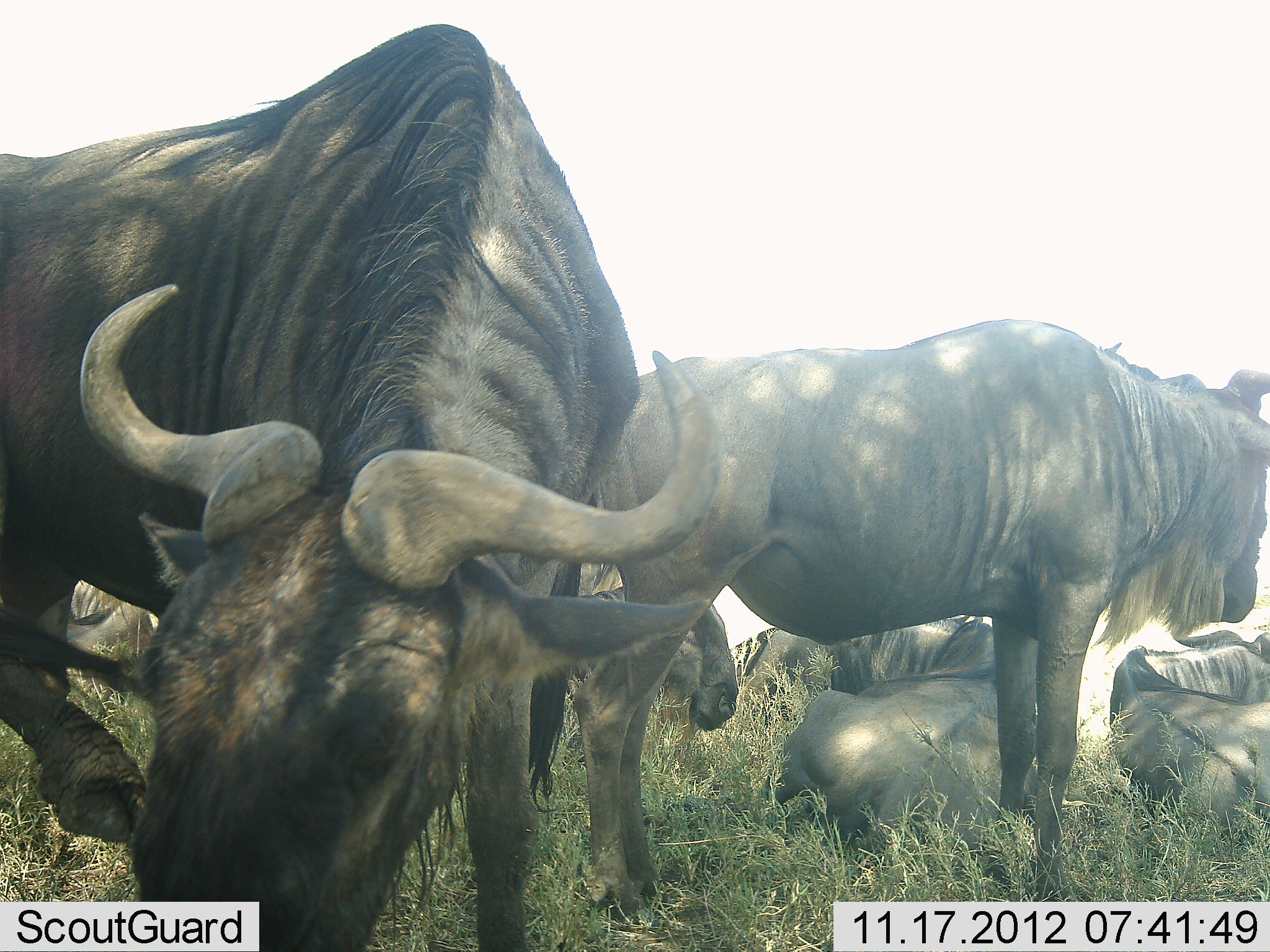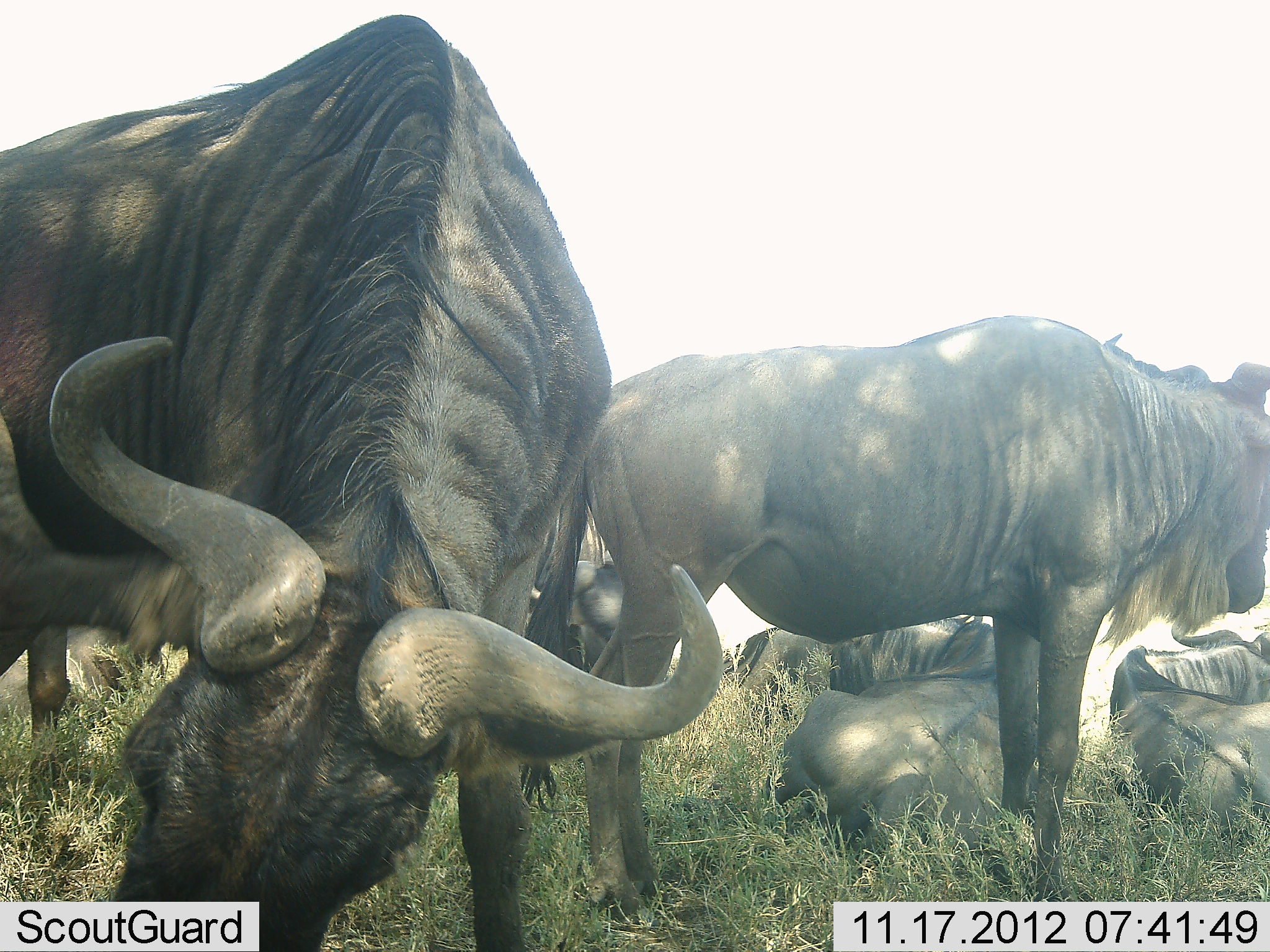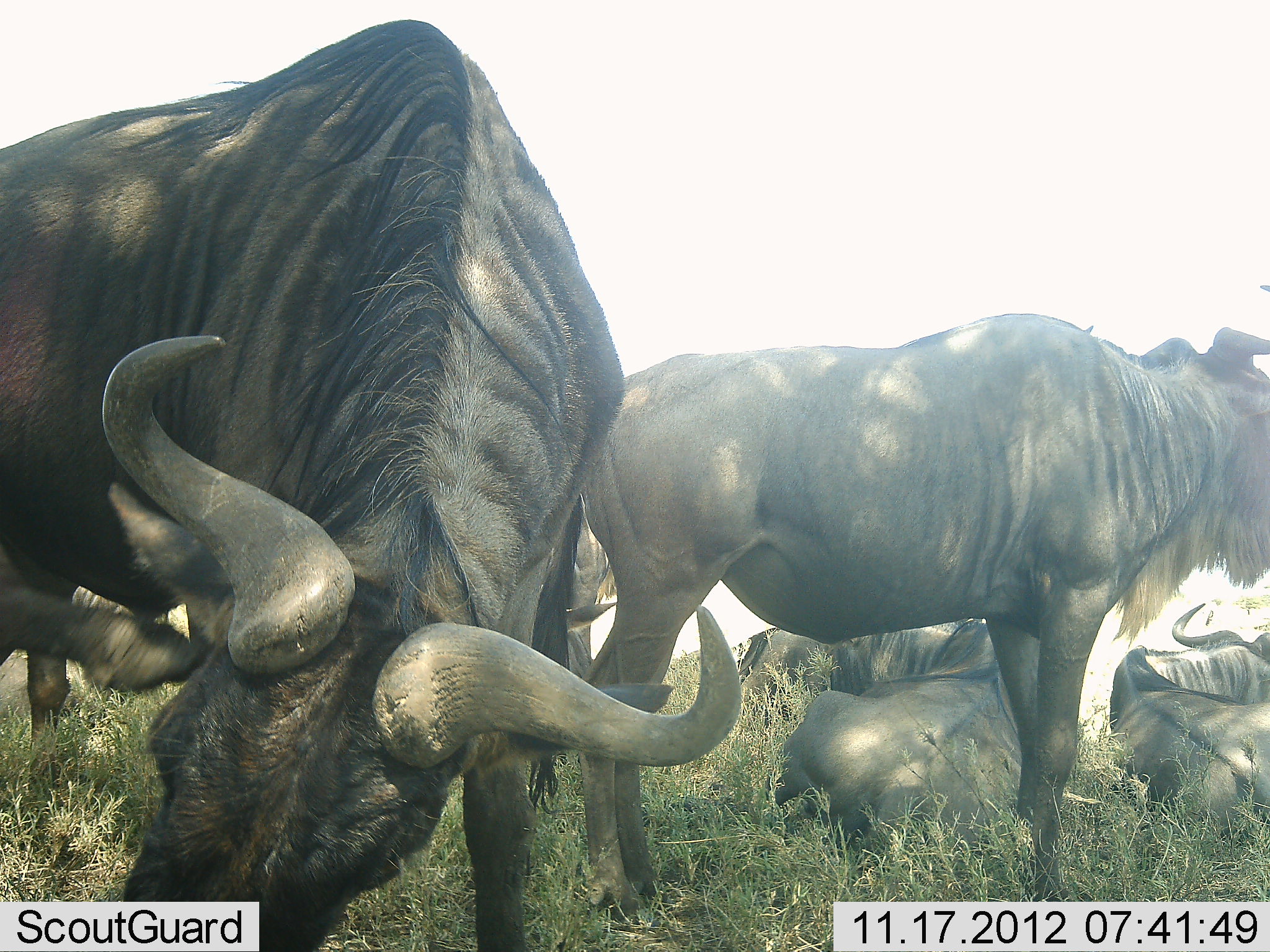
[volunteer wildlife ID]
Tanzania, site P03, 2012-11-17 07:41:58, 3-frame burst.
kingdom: Animalia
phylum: Chordata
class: Mammalia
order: Artiodactyla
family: Bovidae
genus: Connochaetes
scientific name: Connochaetes taurinus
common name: blue wildebeest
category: wildebeest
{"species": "wildebeest (blue wildebeest) (Connochaetes taurinus)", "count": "6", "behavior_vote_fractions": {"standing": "100%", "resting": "100%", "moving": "0%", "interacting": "10%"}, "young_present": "0%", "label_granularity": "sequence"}